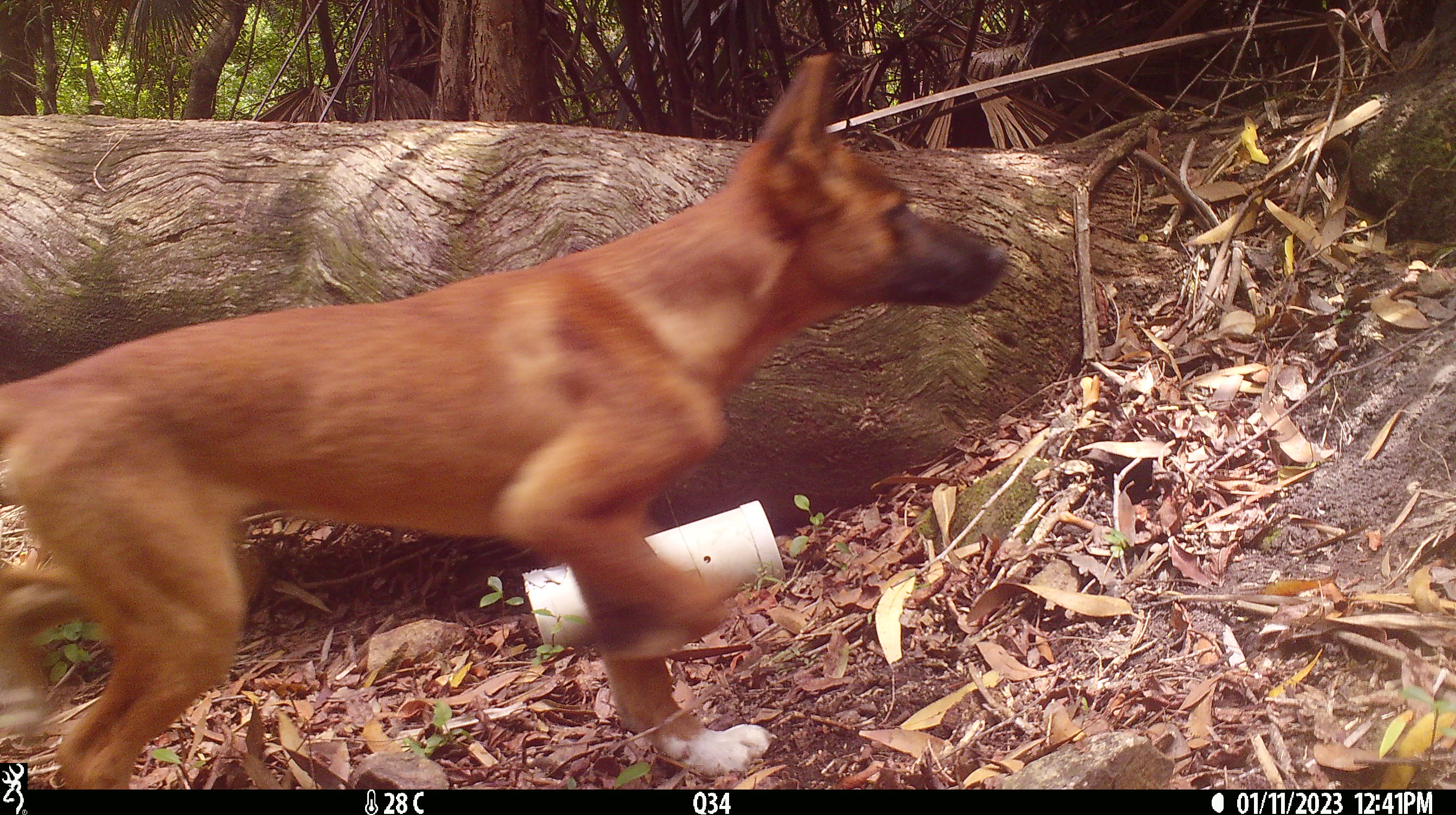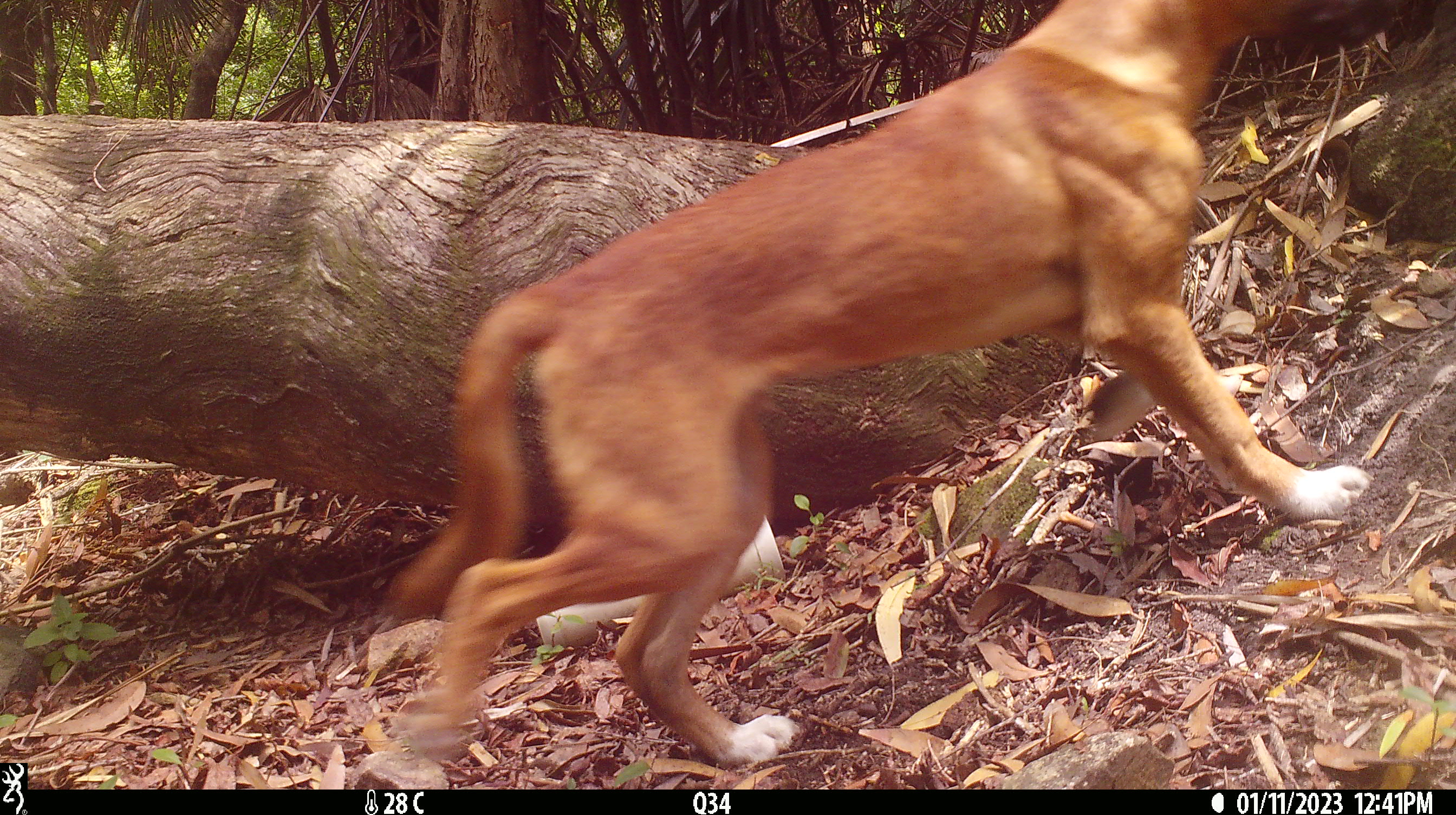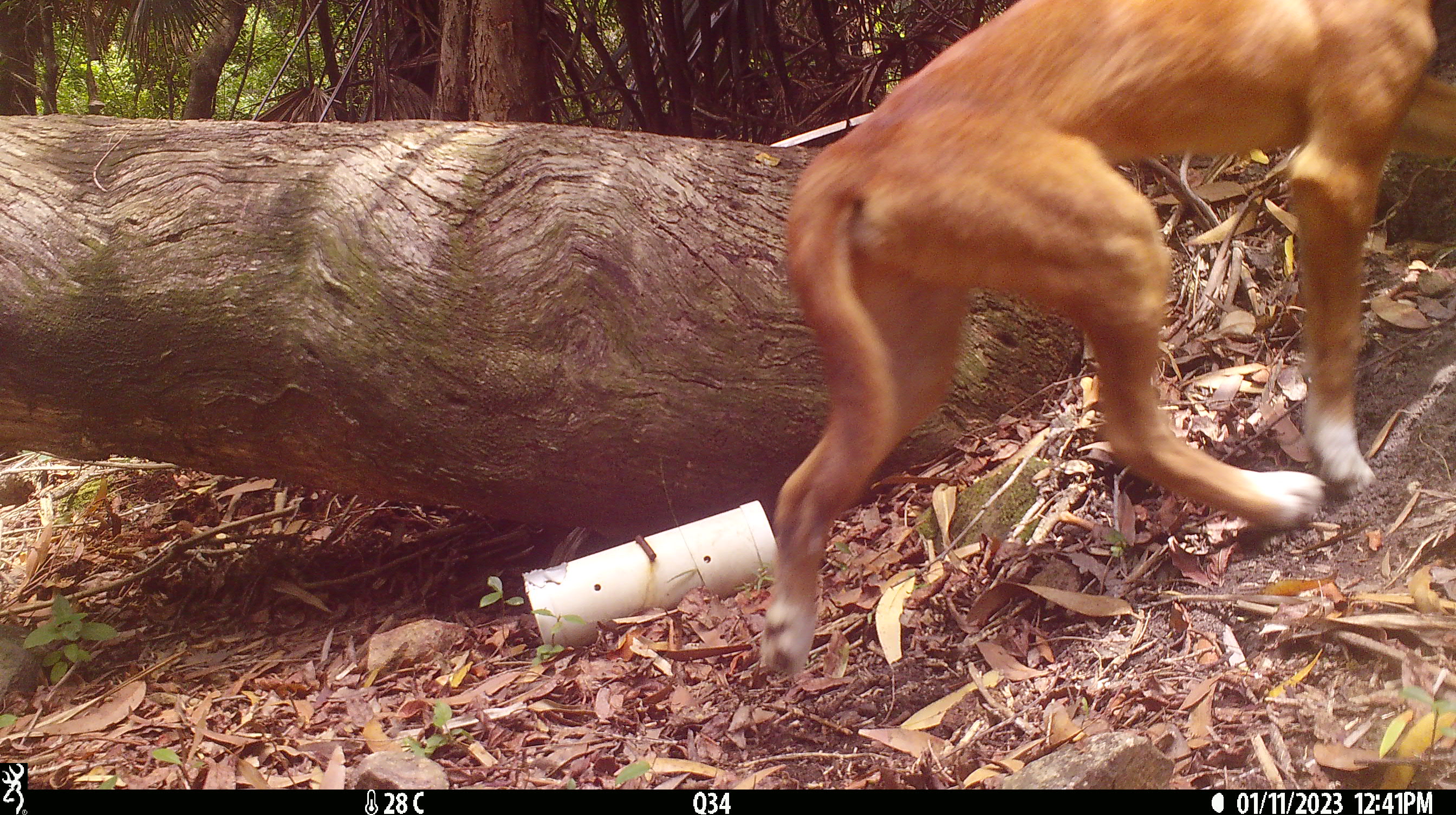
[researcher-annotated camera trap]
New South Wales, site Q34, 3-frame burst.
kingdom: Animalia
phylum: Chordata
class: Mammalia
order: Carnivora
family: Canidae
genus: Canis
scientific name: Canis familiaris dingo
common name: dingo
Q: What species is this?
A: Dingo (Canis familiaris dingo).